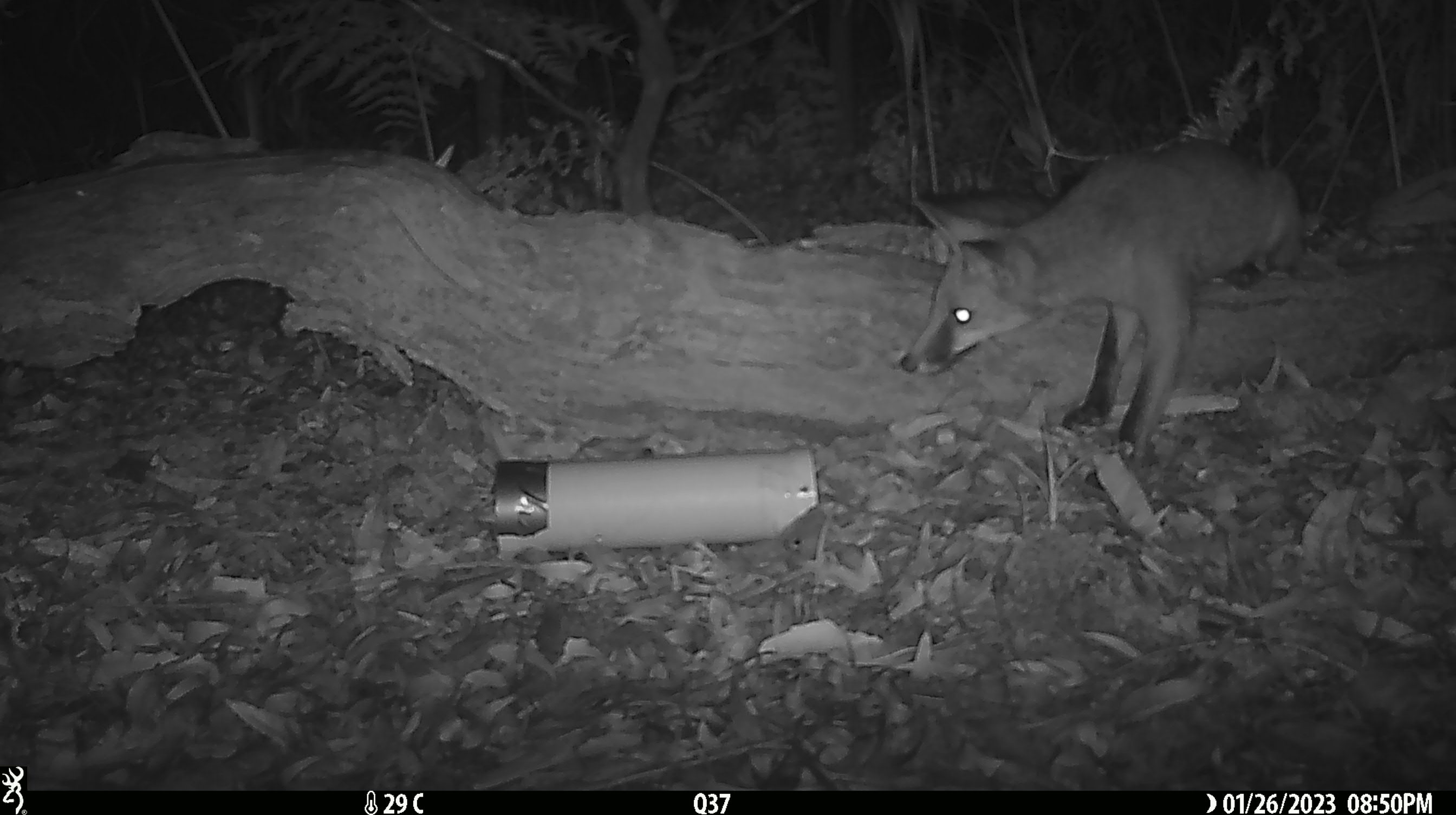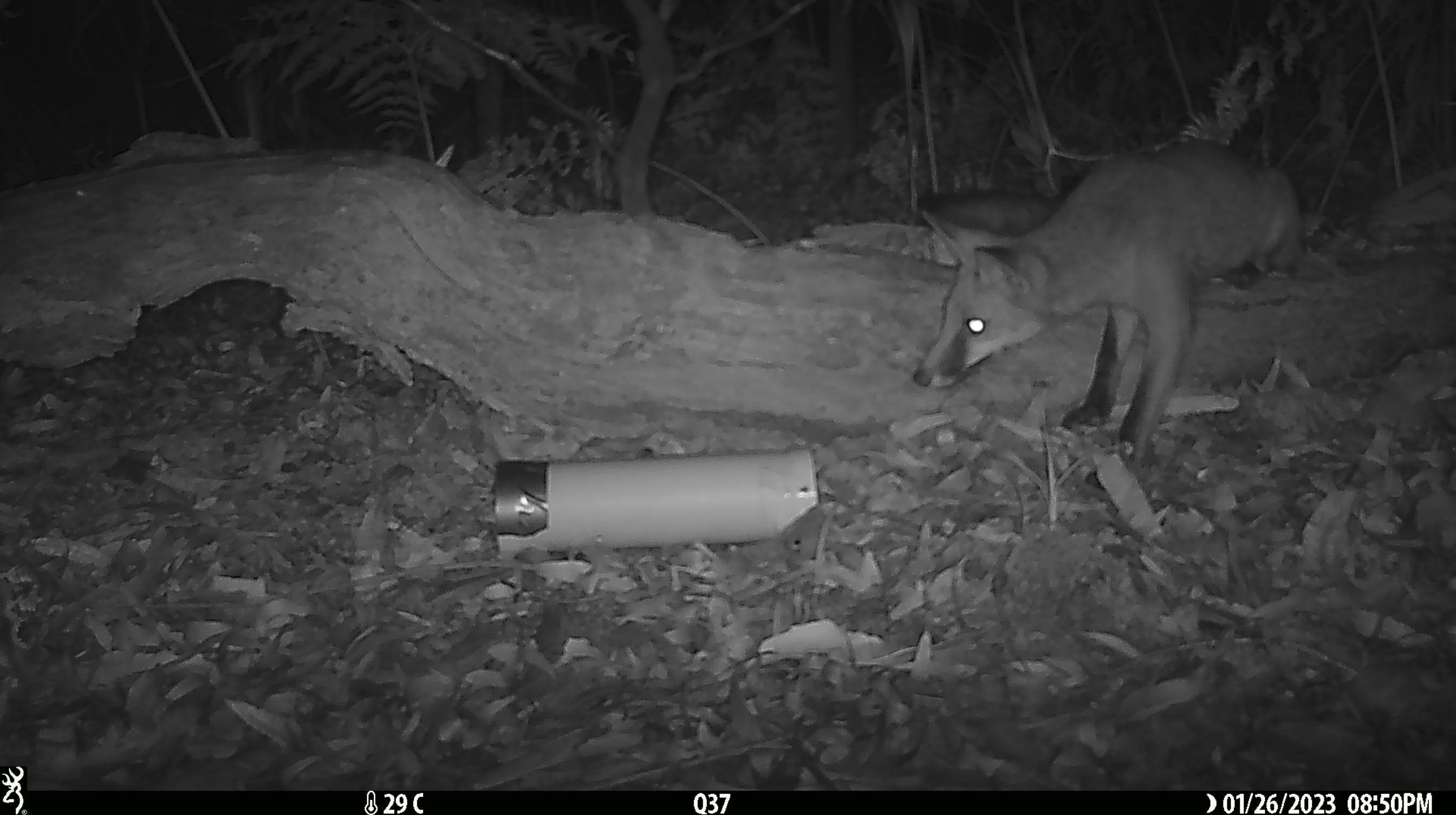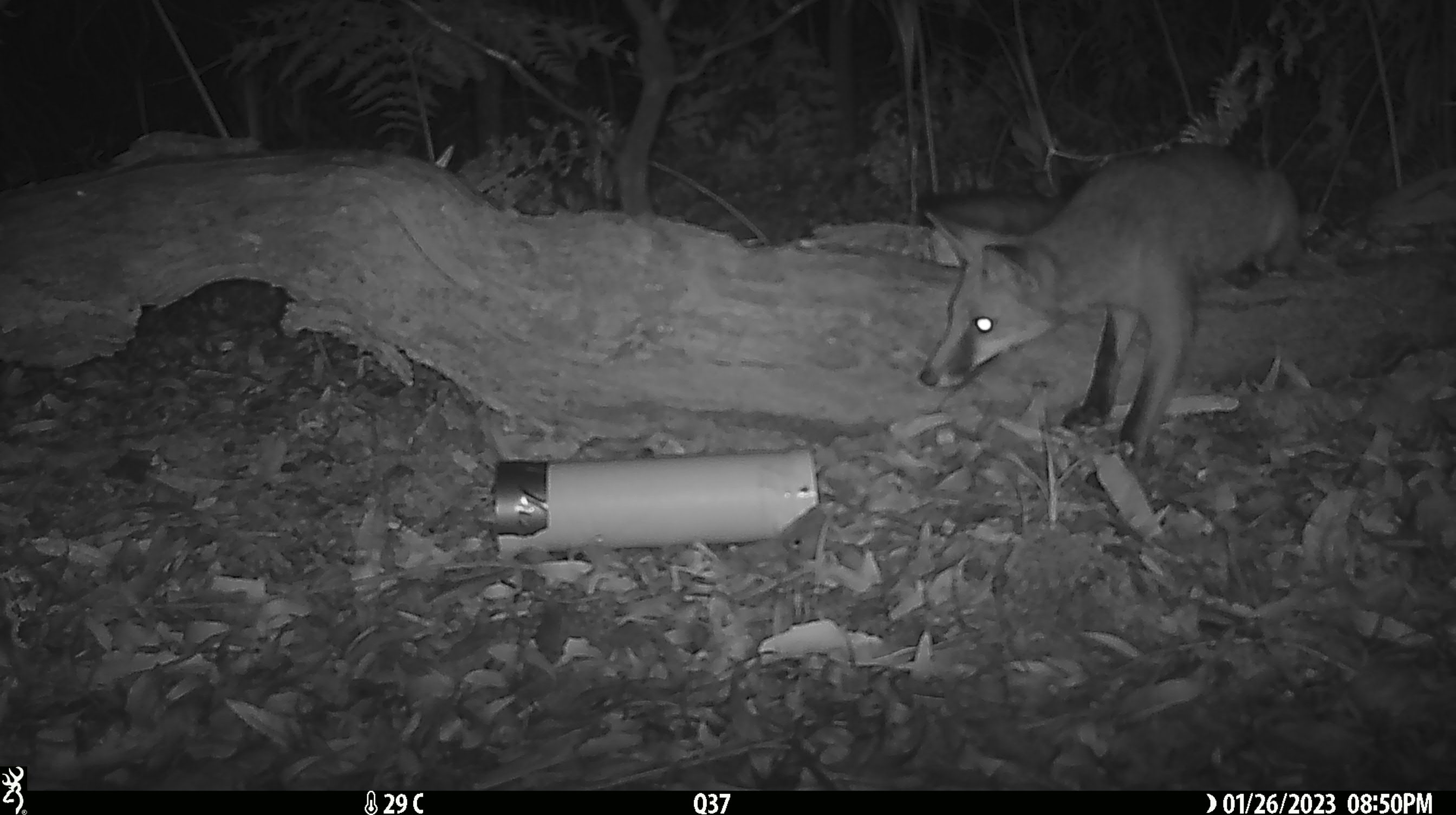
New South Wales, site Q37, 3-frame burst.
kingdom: Animalia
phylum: Chordata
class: Mammalia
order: Carnivora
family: Canidae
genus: Vulpes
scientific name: Vulpes vulpes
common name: red fox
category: fox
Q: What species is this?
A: Fox (red fox) (Vulpes vulpes).